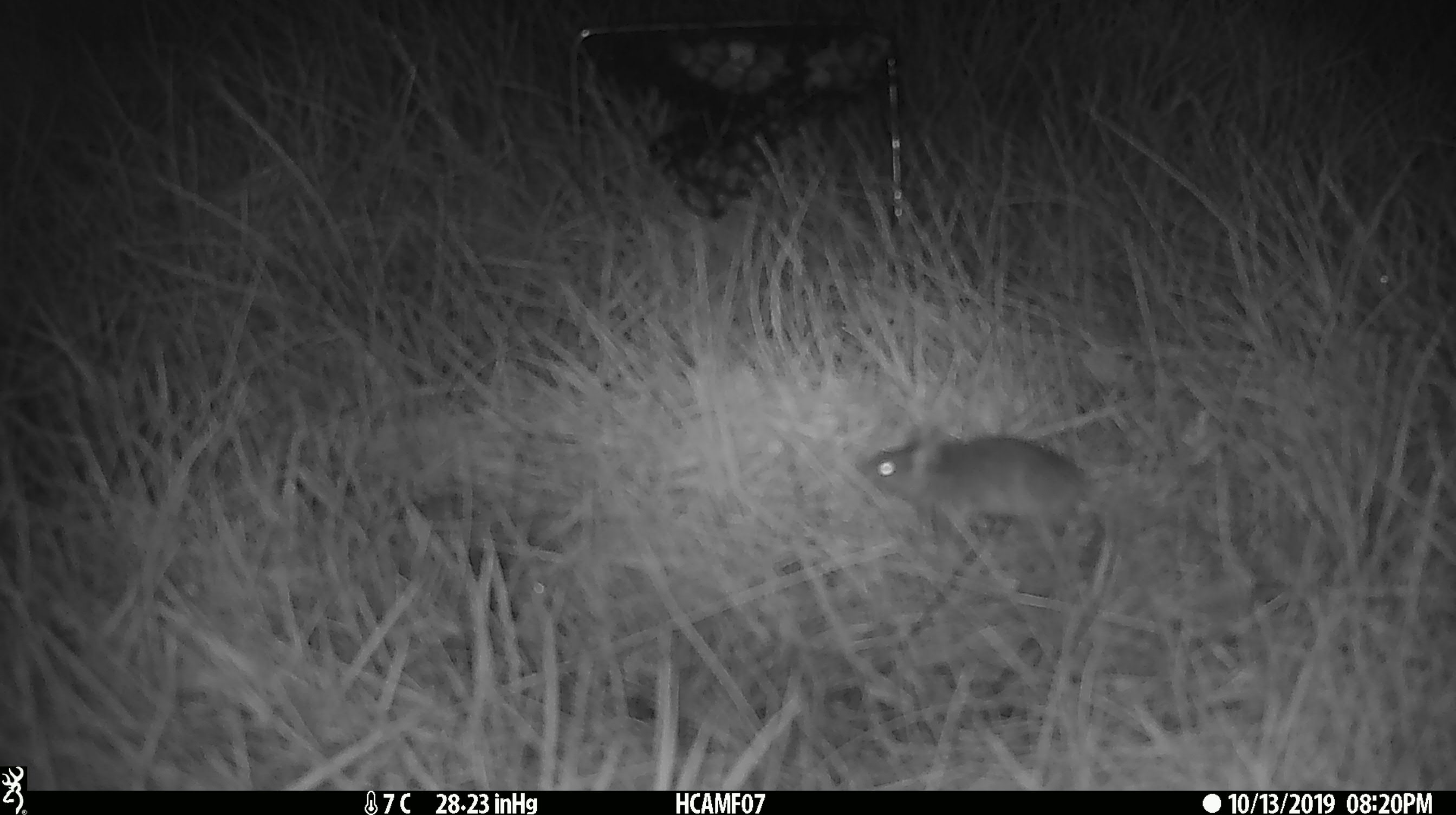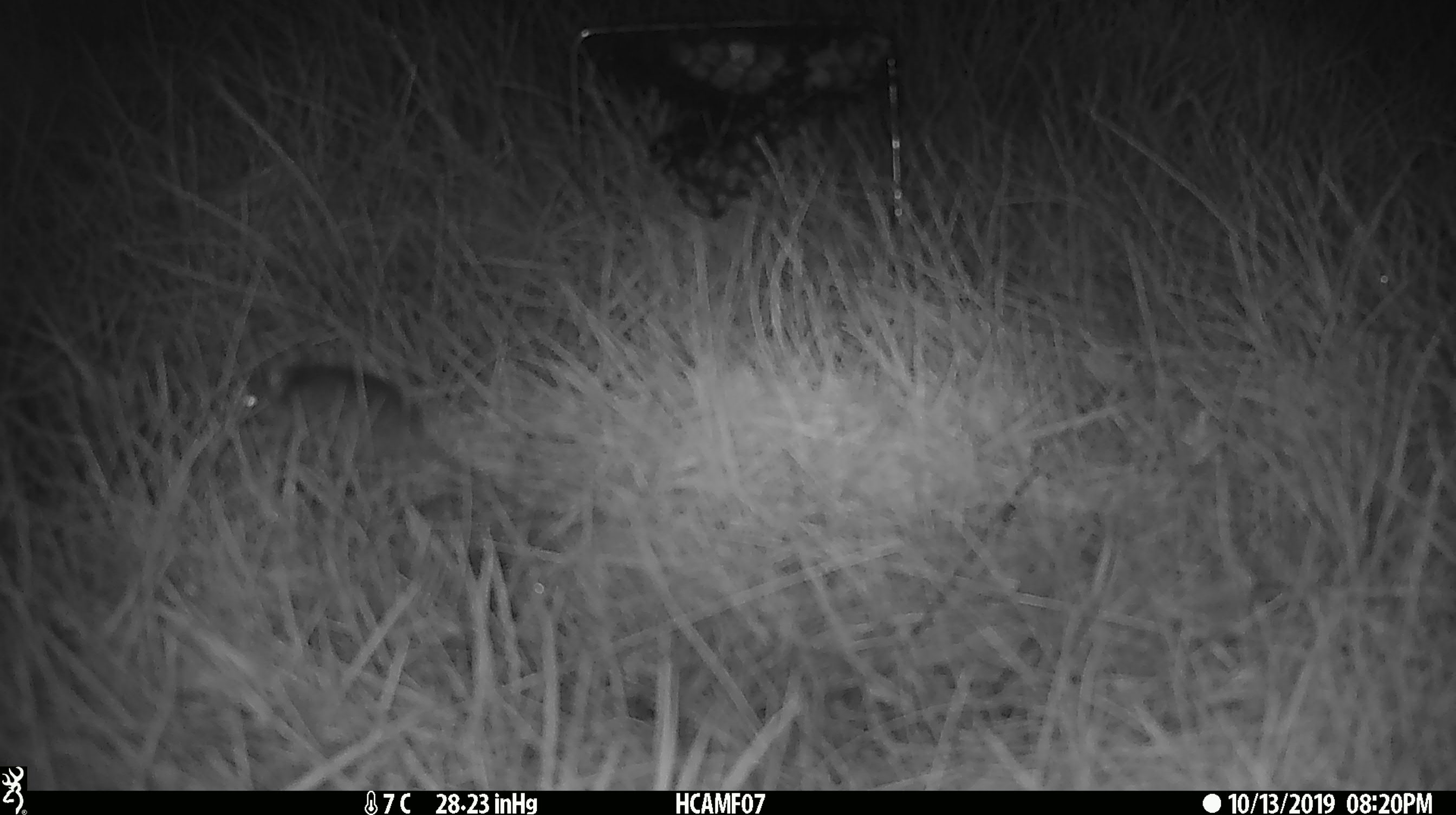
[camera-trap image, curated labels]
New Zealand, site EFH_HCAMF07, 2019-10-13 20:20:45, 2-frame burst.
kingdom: Animalia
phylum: Chordata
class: Mammalia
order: Rodentia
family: Muridae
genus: Mus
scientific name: Mus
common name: mouse